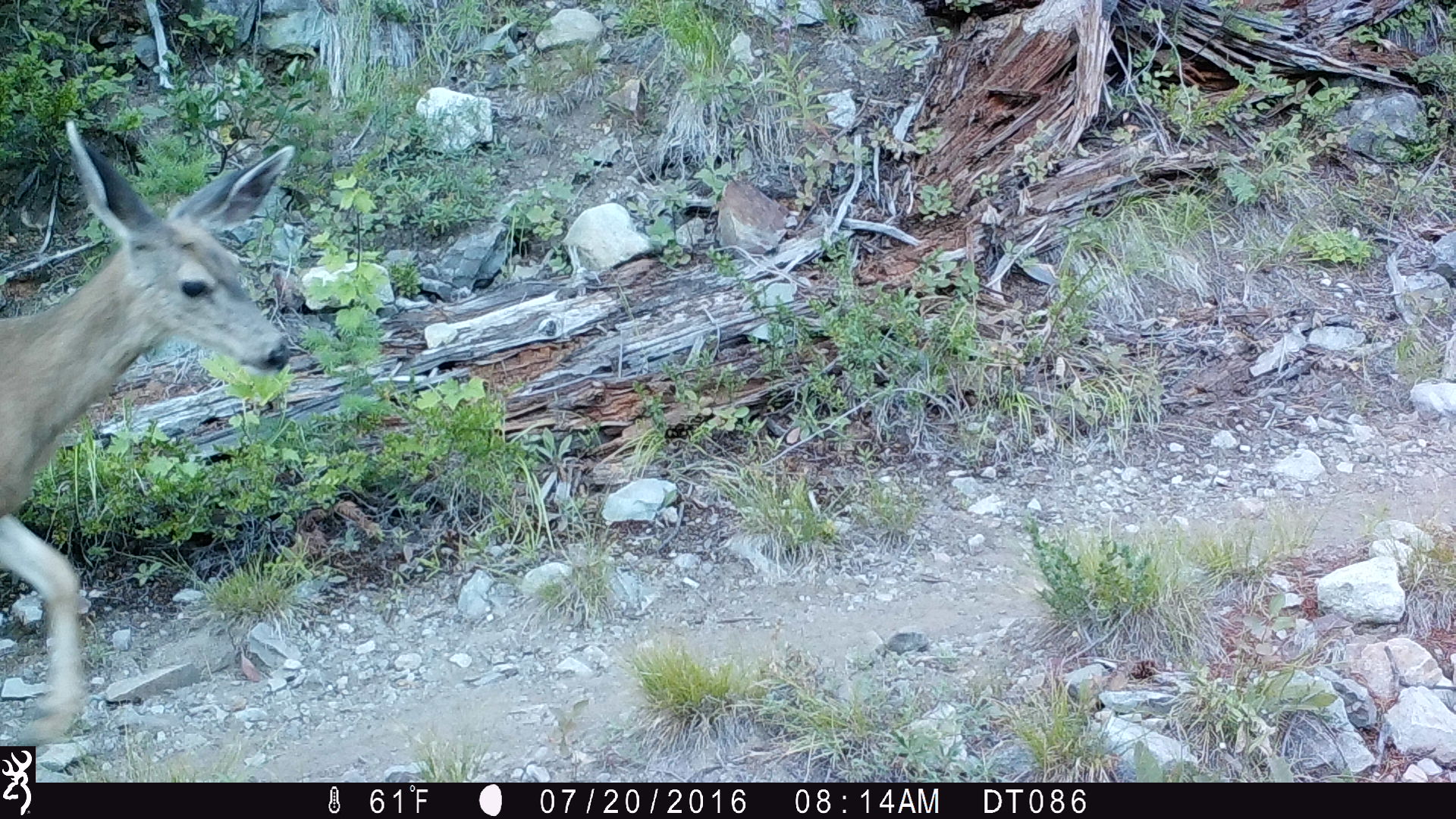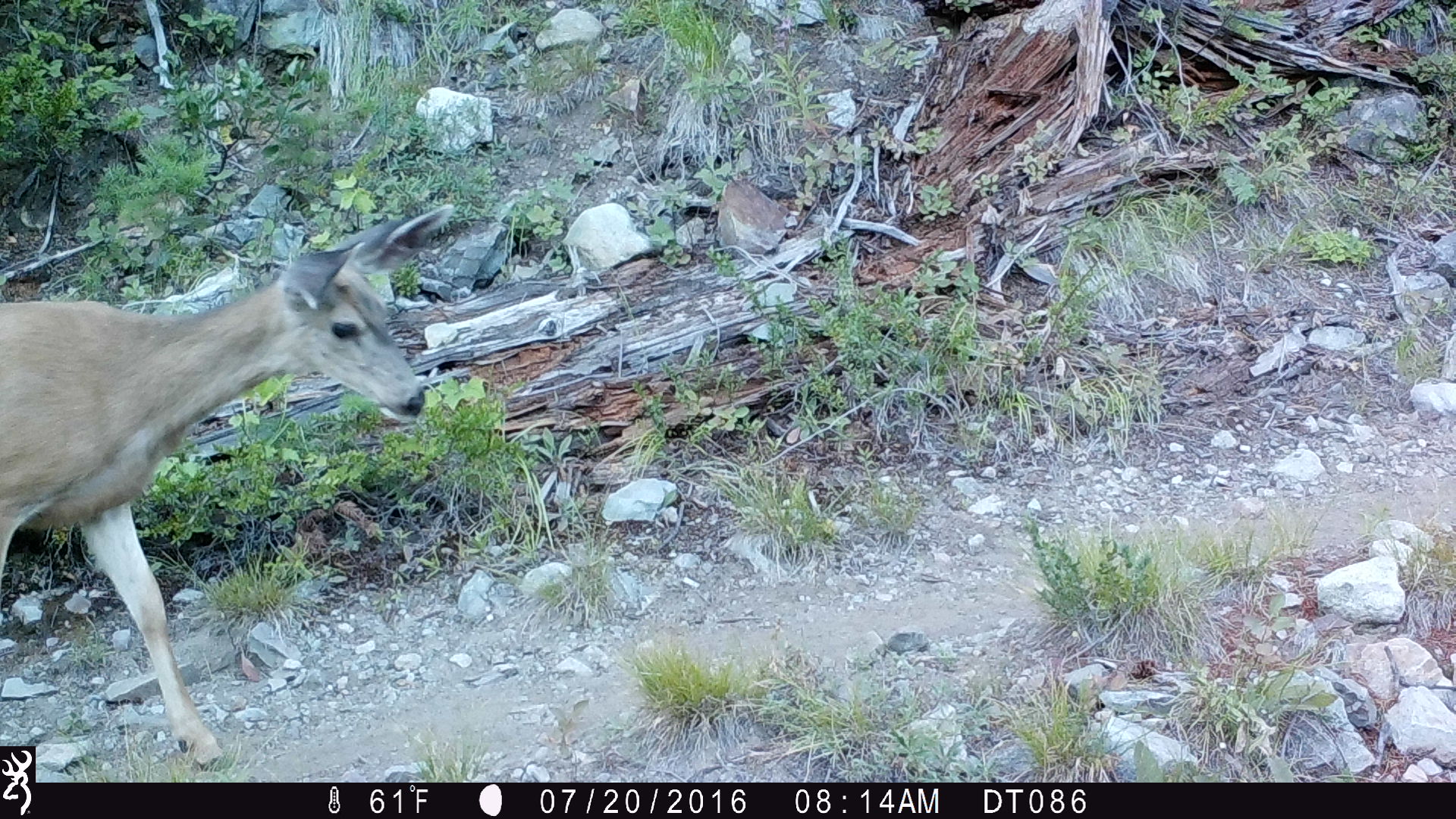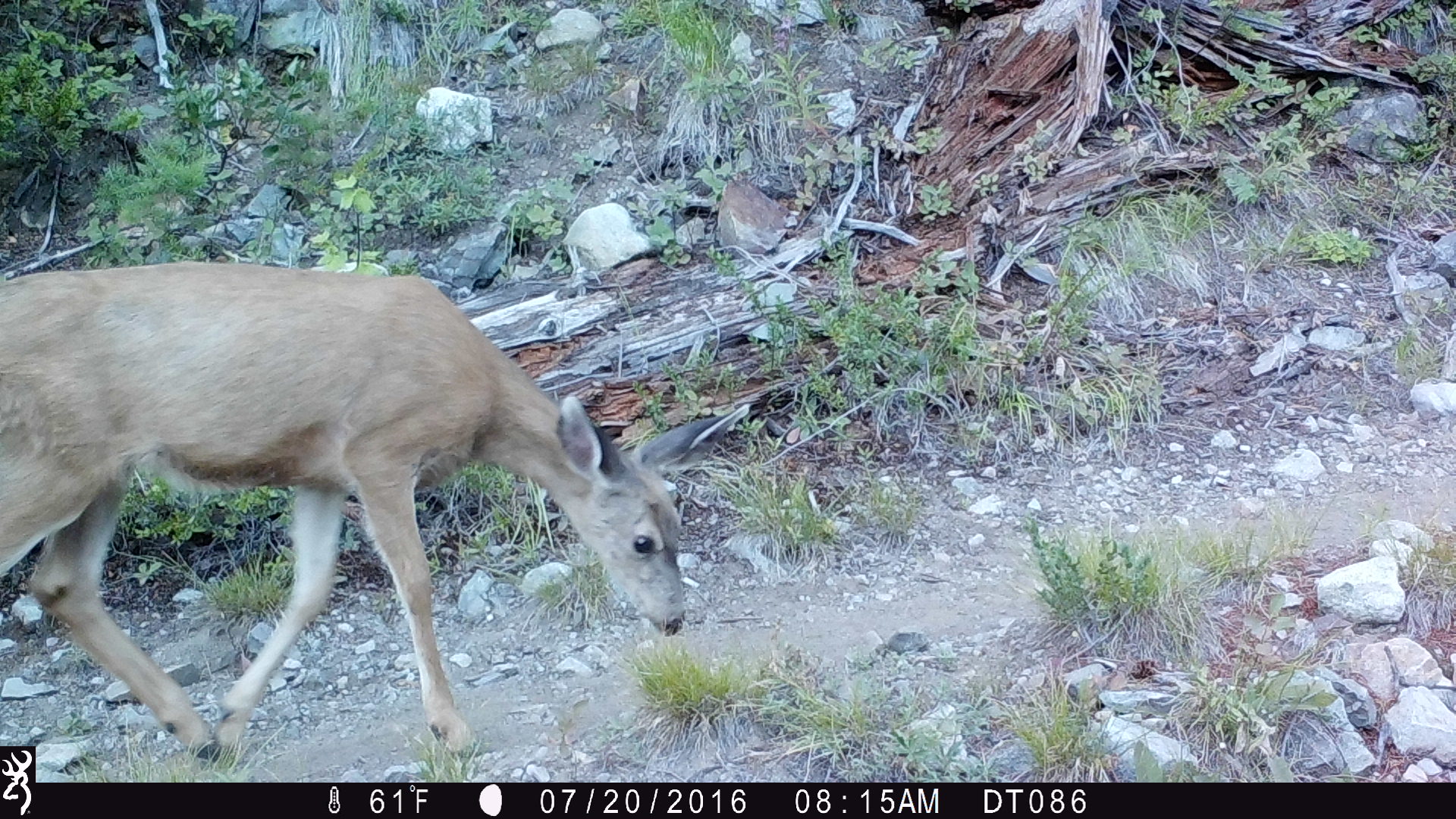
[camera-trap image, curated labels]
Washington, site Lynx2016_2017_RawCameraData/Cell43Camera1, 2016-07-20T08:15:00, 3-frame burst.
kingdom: Animalia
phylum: Chordata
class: Mammalia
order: Artiodactyla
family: Cervidae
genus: Odocoileus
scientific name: Odocoileus hemionus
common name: mule deer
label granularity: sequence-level